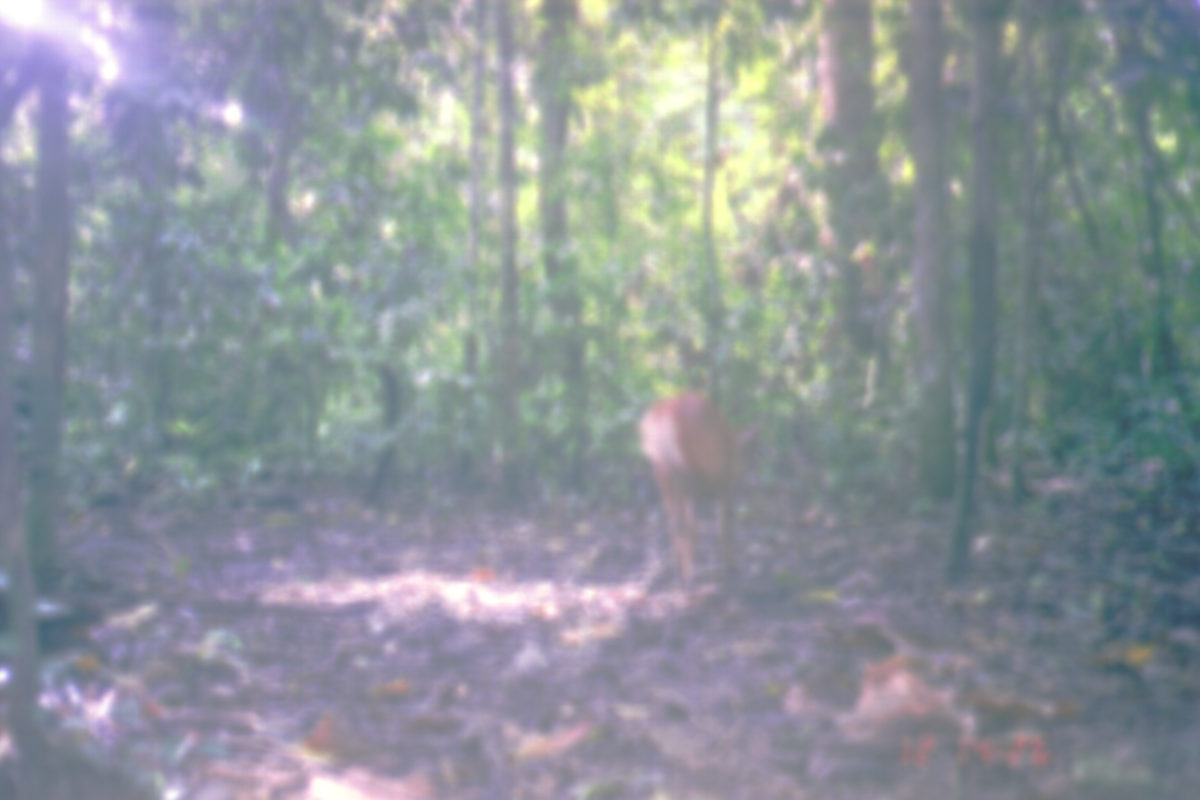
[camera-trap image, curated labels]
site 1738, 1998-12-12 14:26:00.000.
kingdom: Animalia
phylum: Chordata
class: Mammalia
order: Artiodactyla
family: Cervidae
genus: Muntiacus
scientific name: Muntiacus muntjak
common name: southern red muntjac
Muntiacus muntjak (southern red muntjac), count 1.